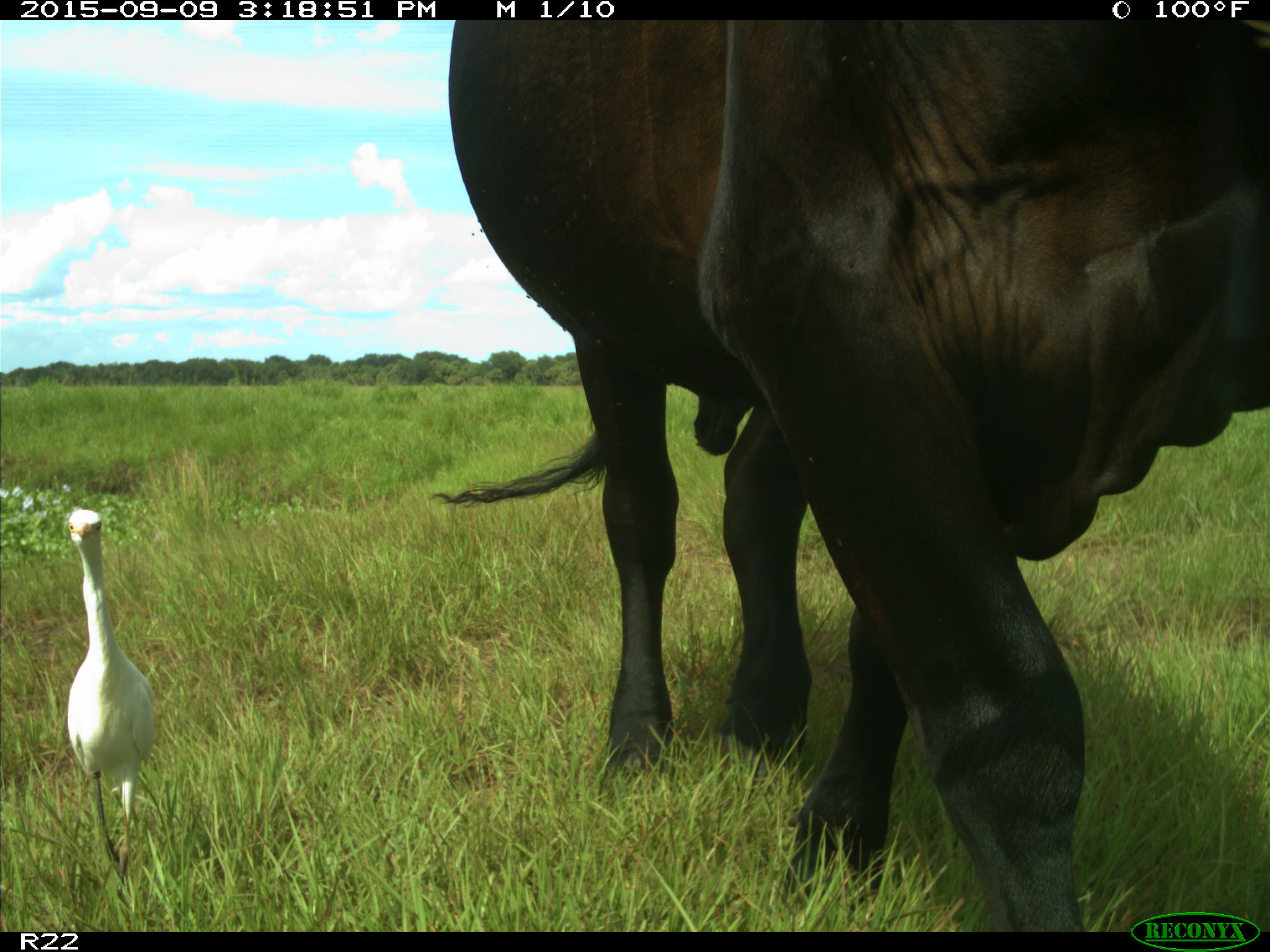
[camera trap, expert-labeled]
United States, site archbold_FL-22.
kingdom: Animalia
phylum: Chordata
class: Mammalia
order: Artiodactyla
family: Bovidae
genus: Bos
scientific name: Bos taurus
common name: domestic cow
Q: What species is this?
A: Bos taurus (domestic cow).